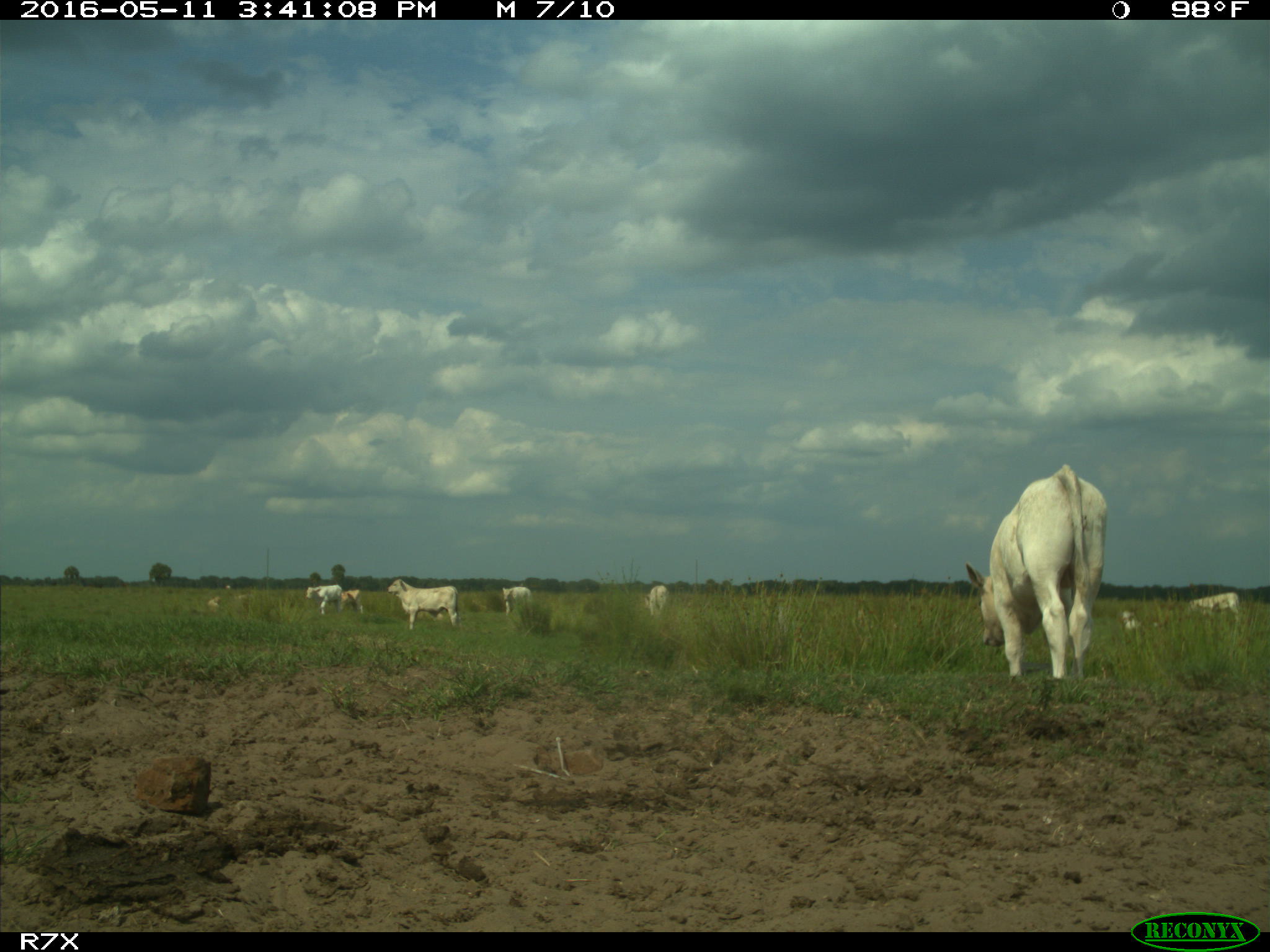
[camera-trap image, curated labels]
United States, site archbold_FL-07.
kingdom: Animalia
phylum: Chordata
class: Mammalia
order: Artiodactyla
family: Bovidae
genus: Bos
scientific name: Bos taurus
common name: domestic cow